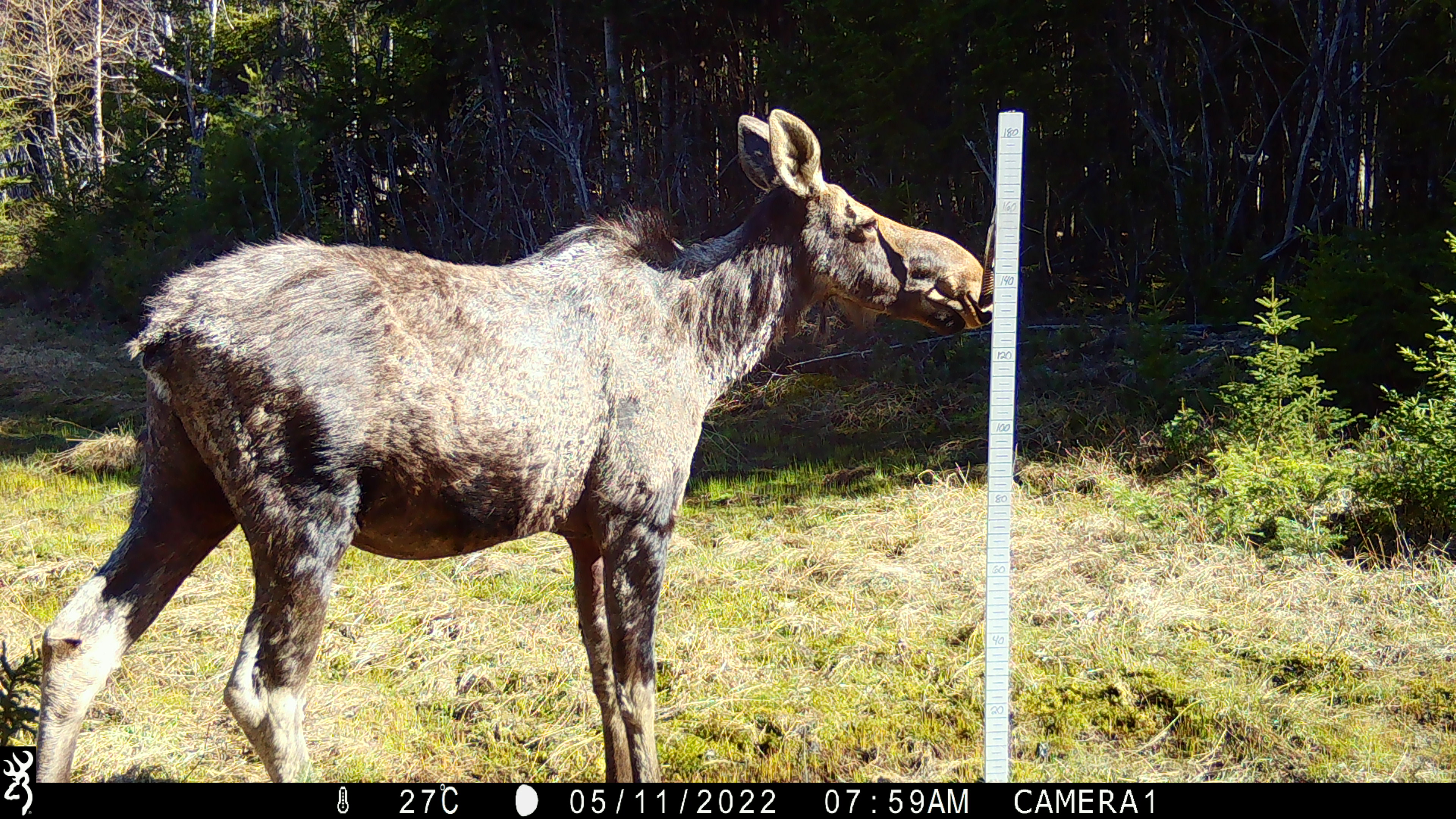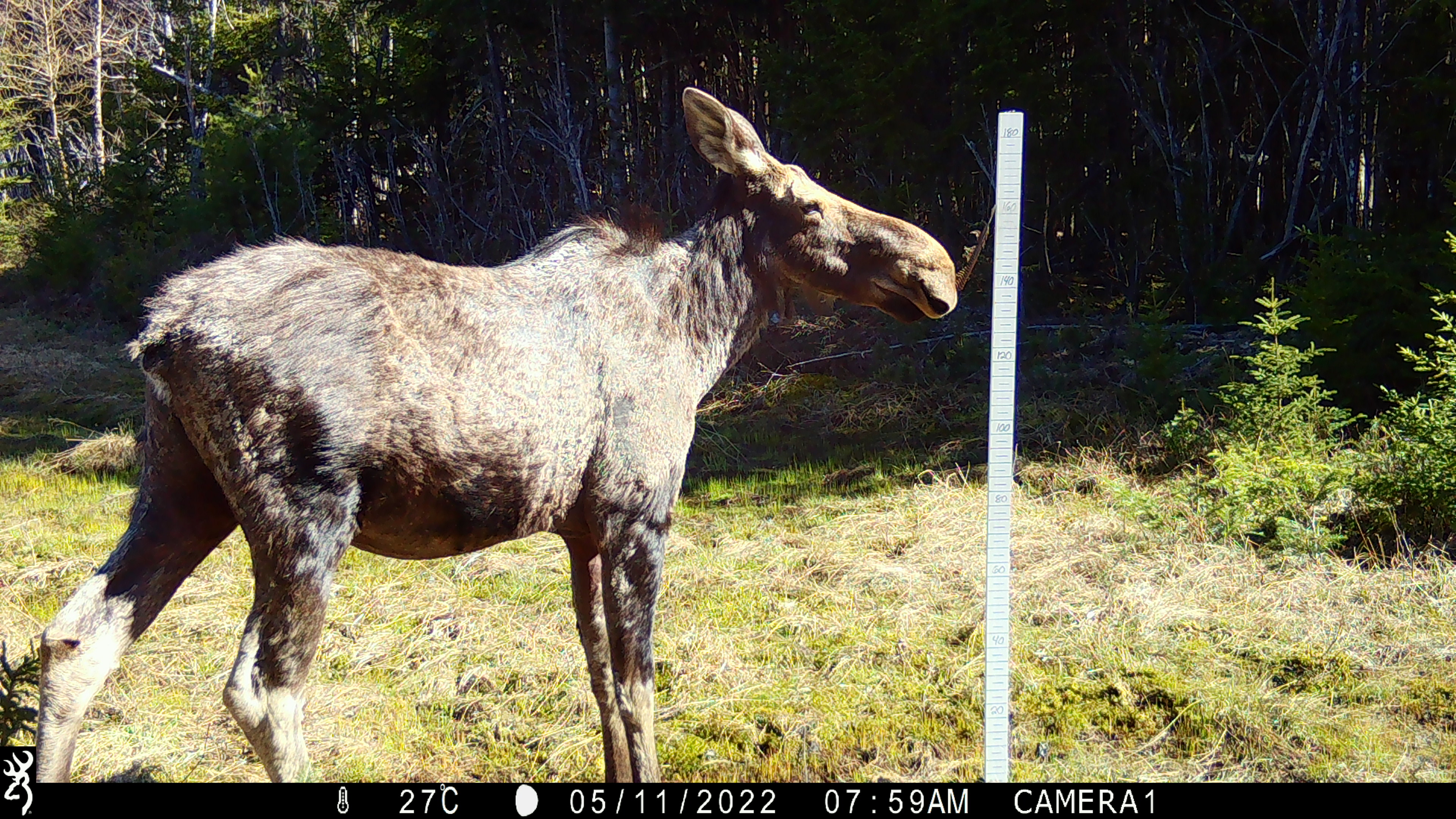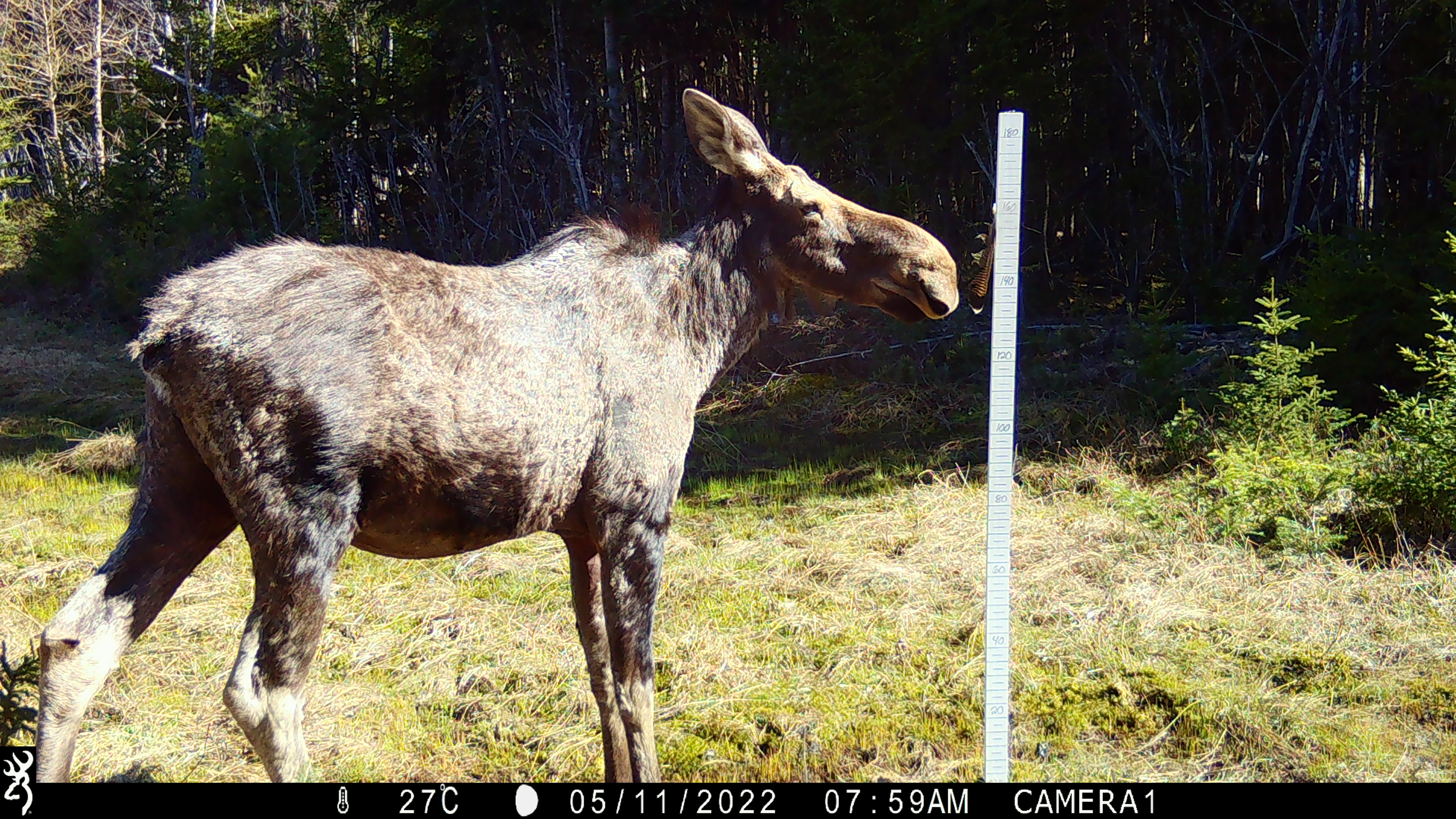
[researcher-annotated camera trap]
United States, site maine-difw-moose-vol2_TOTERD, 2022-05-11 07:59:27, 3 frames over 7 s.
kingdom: Animalia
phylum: Chordata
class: Mammalia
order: Artiodactyla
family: Cervidae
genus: Alces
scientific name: Alces alces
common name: moose